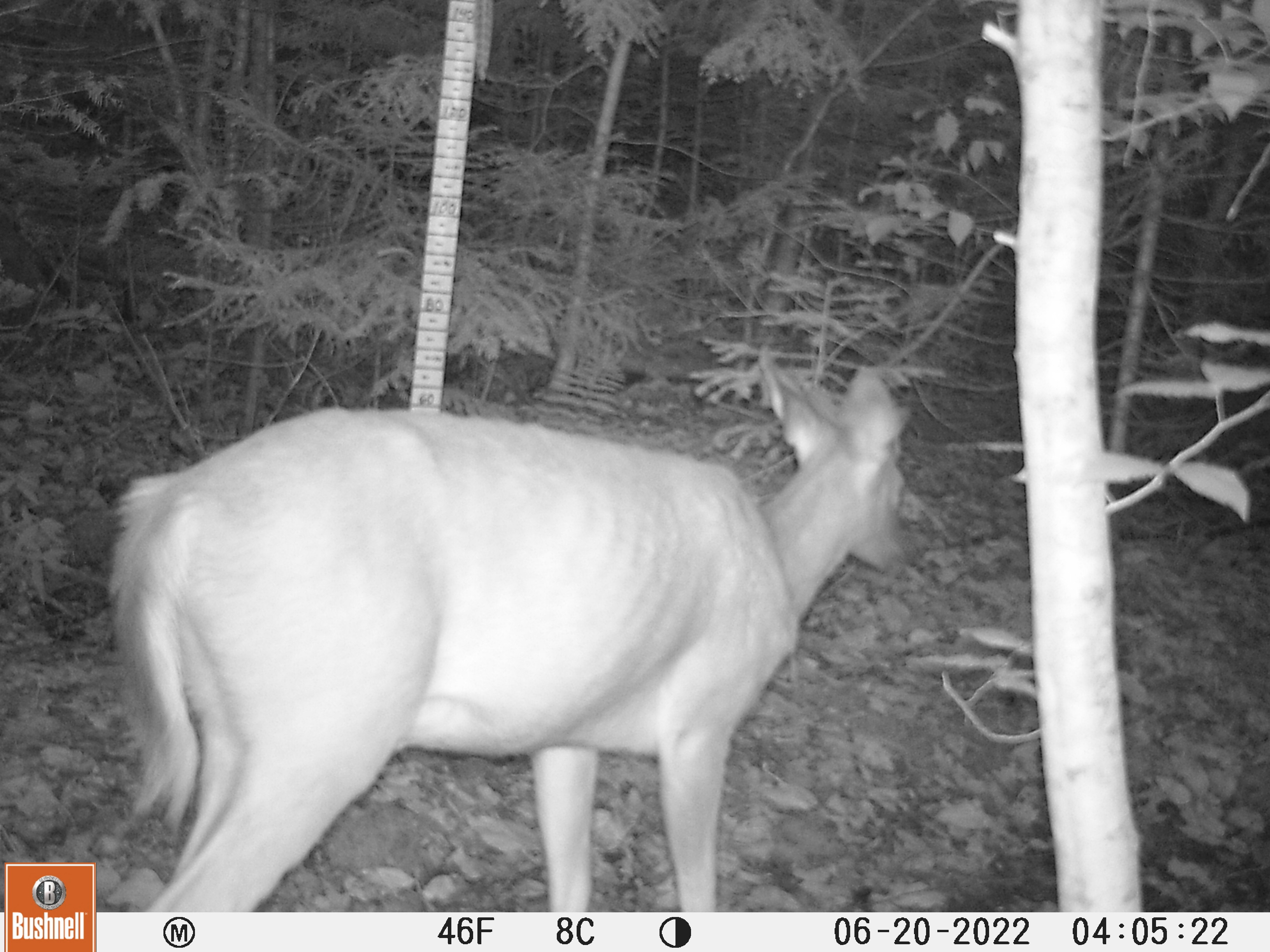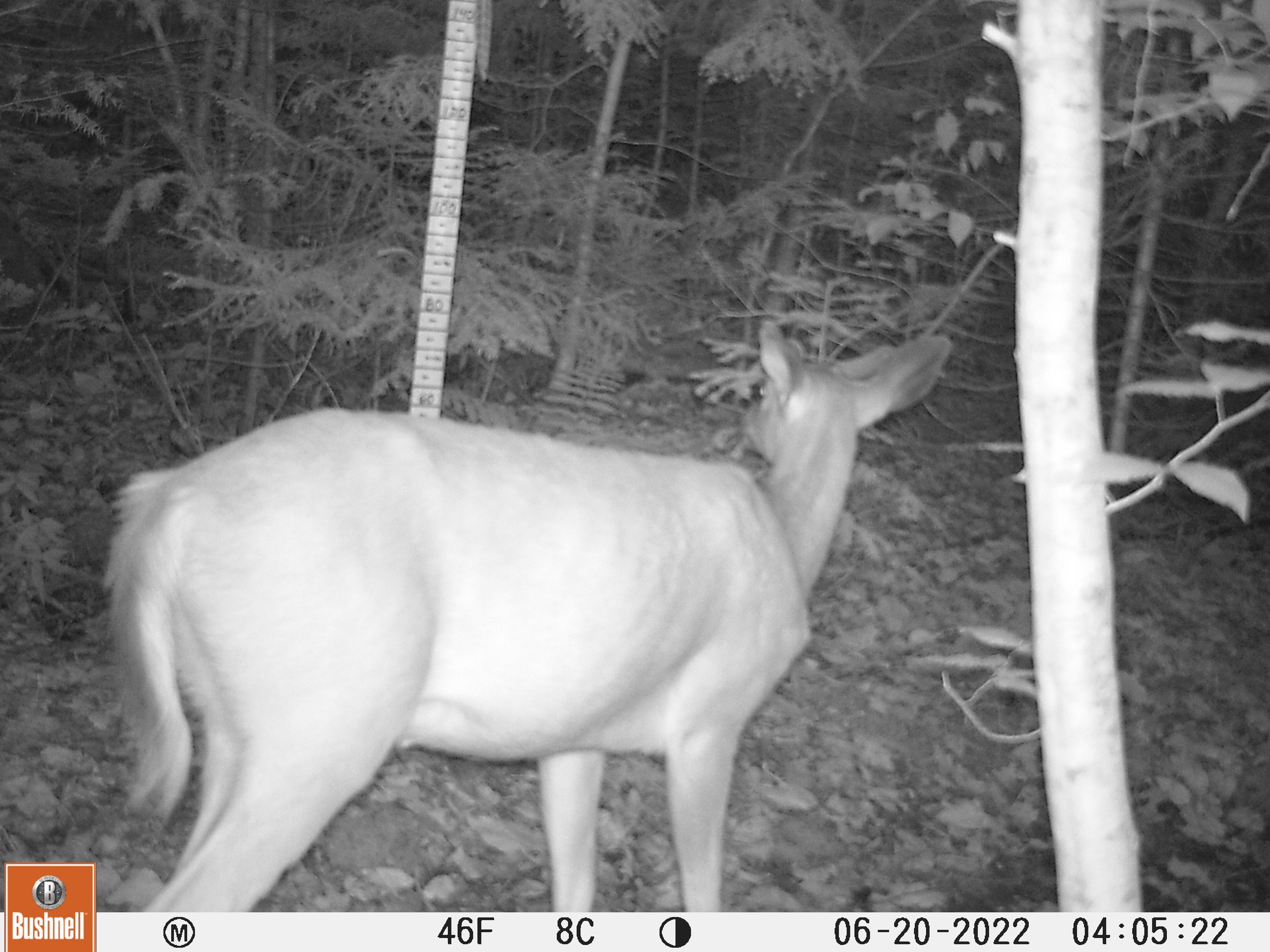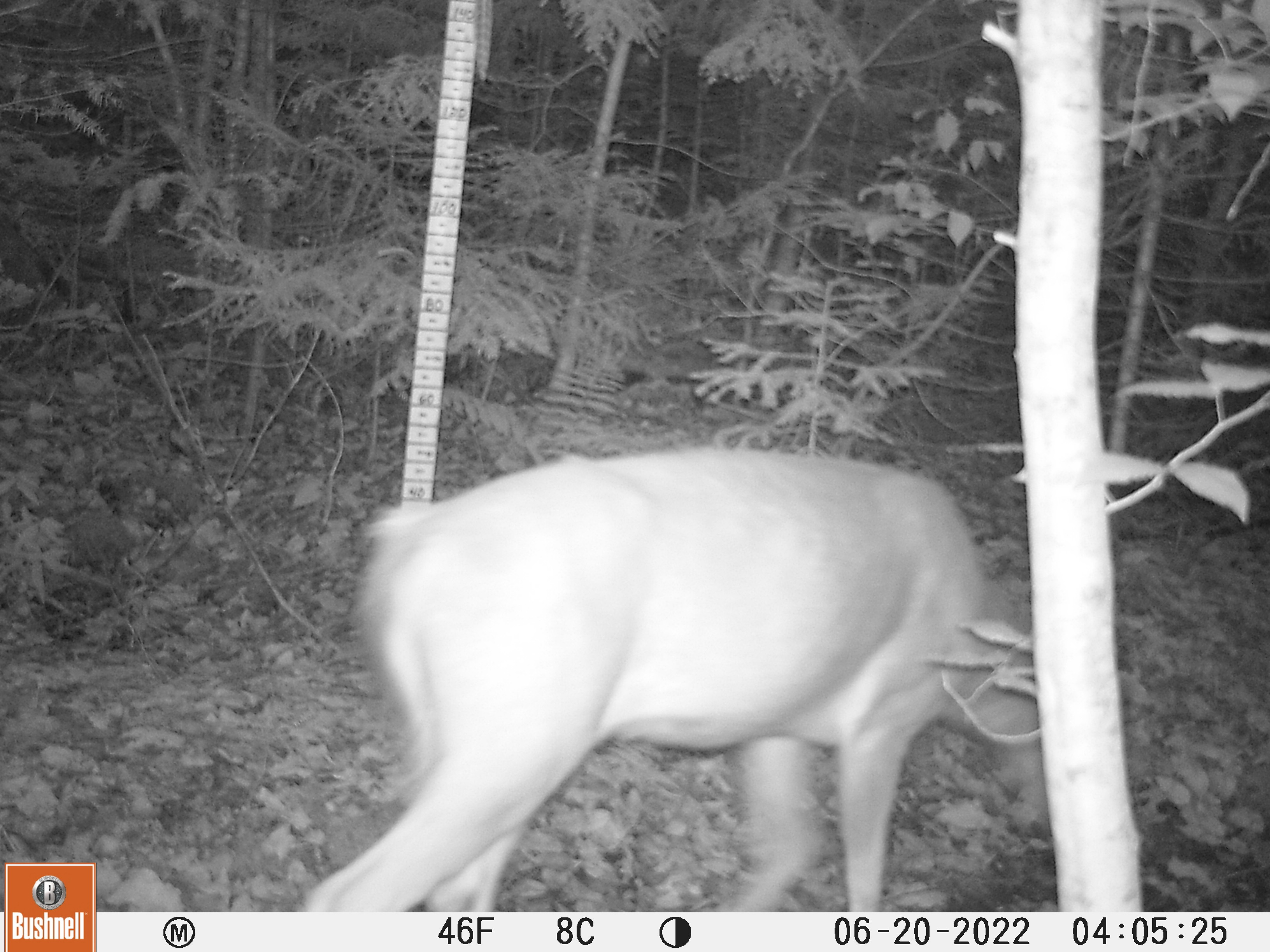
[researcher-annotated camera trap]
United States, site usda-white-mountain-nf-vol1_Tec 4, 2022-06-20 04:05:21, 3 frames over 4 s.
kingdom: Animalia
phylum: Chordata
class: Mammalia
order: Artiodactyla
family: Cervidae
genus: Odocoileus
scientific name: Odocoileus virginianus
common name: white-tailed deer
White-tailed deer (Odocoileus virginianus).